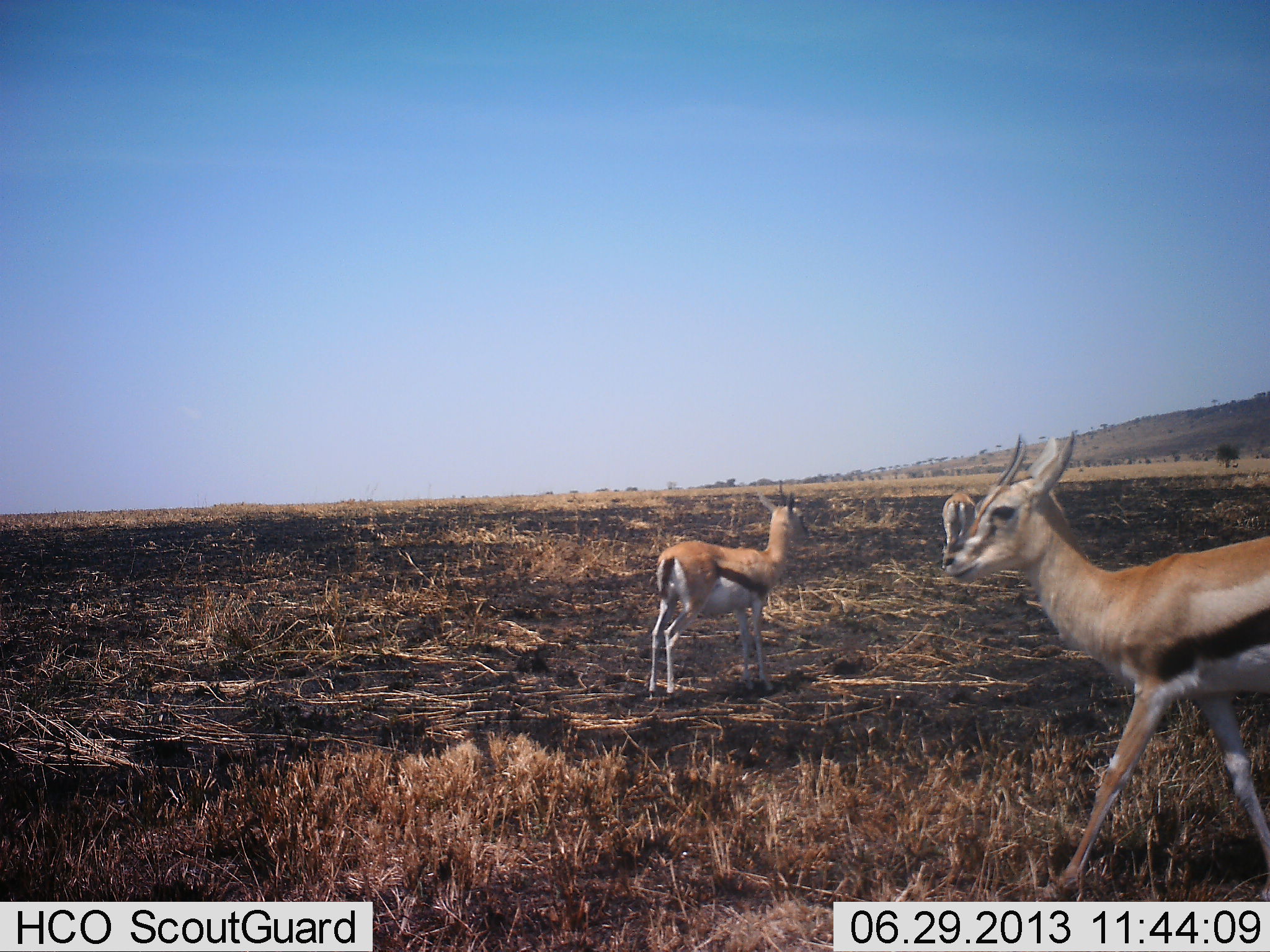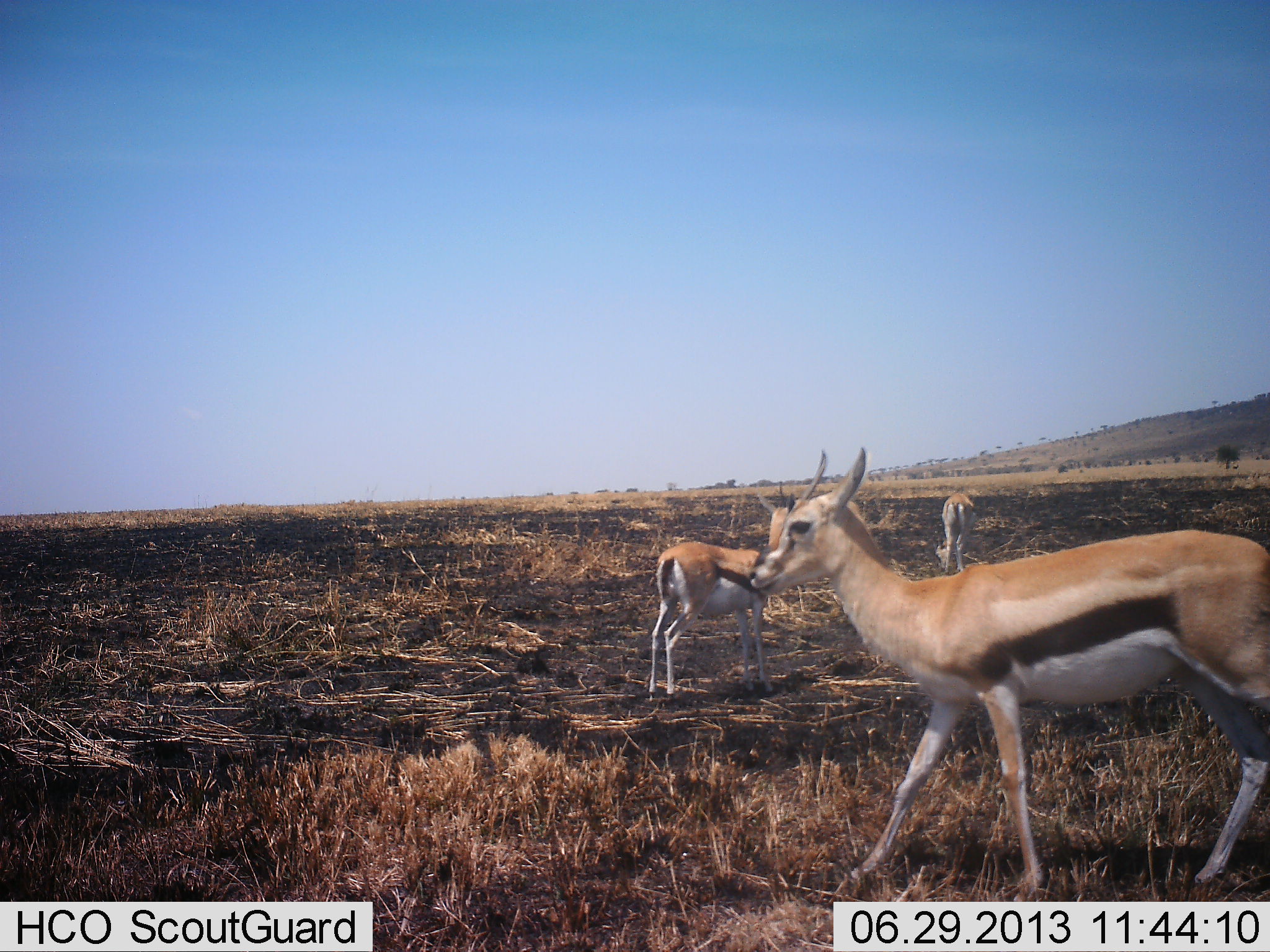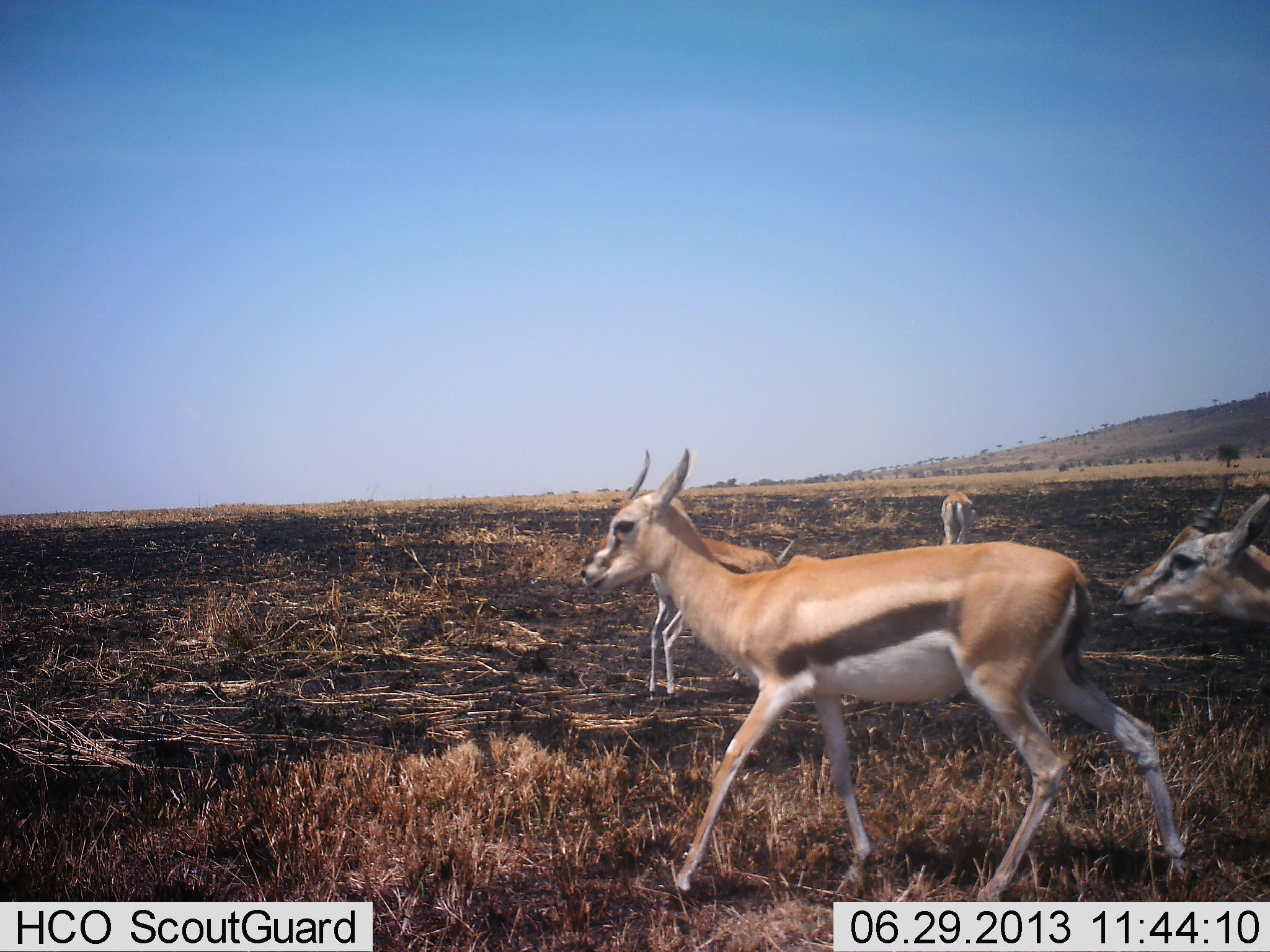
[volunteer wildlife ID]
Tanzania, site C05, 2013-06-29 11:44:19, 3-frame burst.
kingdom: Animalia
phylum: Chordata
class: Mammalia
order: Artiodactyla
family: Bovidae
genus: Eudorcas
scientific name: Eudorcas thomsonii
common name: thomson's gazelle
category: gazellethomsons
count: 4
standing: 72%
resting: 0%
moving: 88%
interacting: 0%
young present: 4%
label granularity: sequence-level